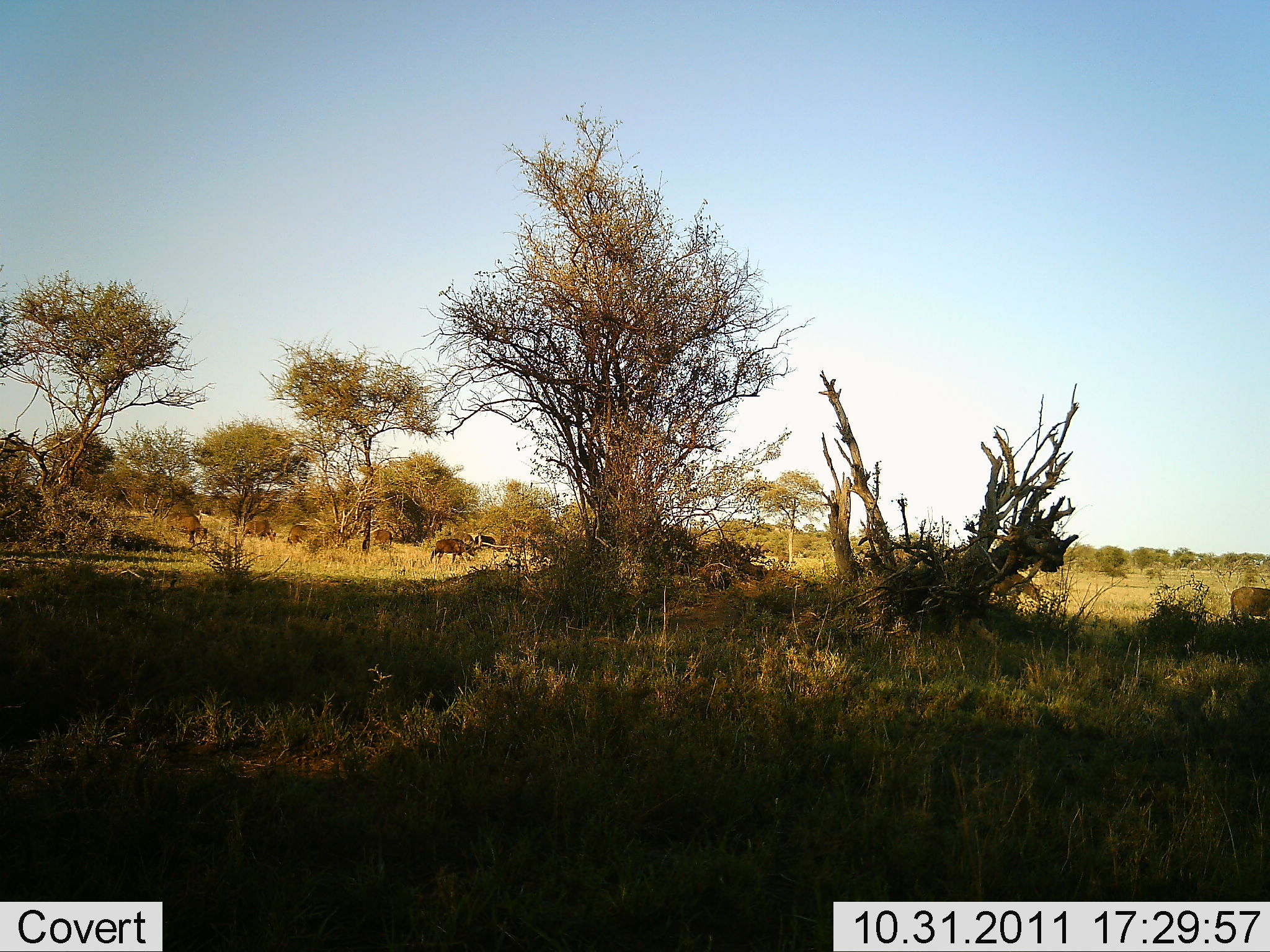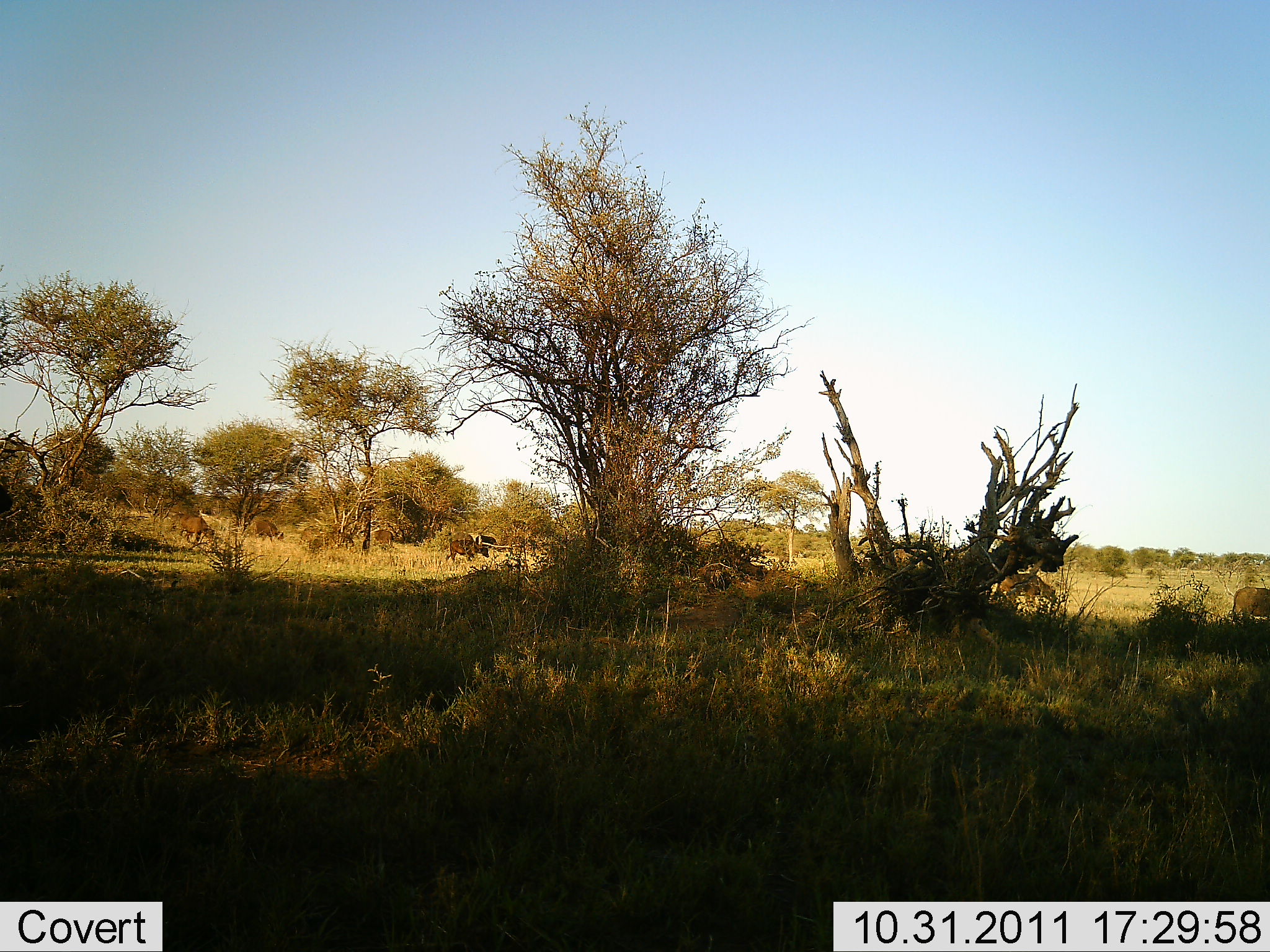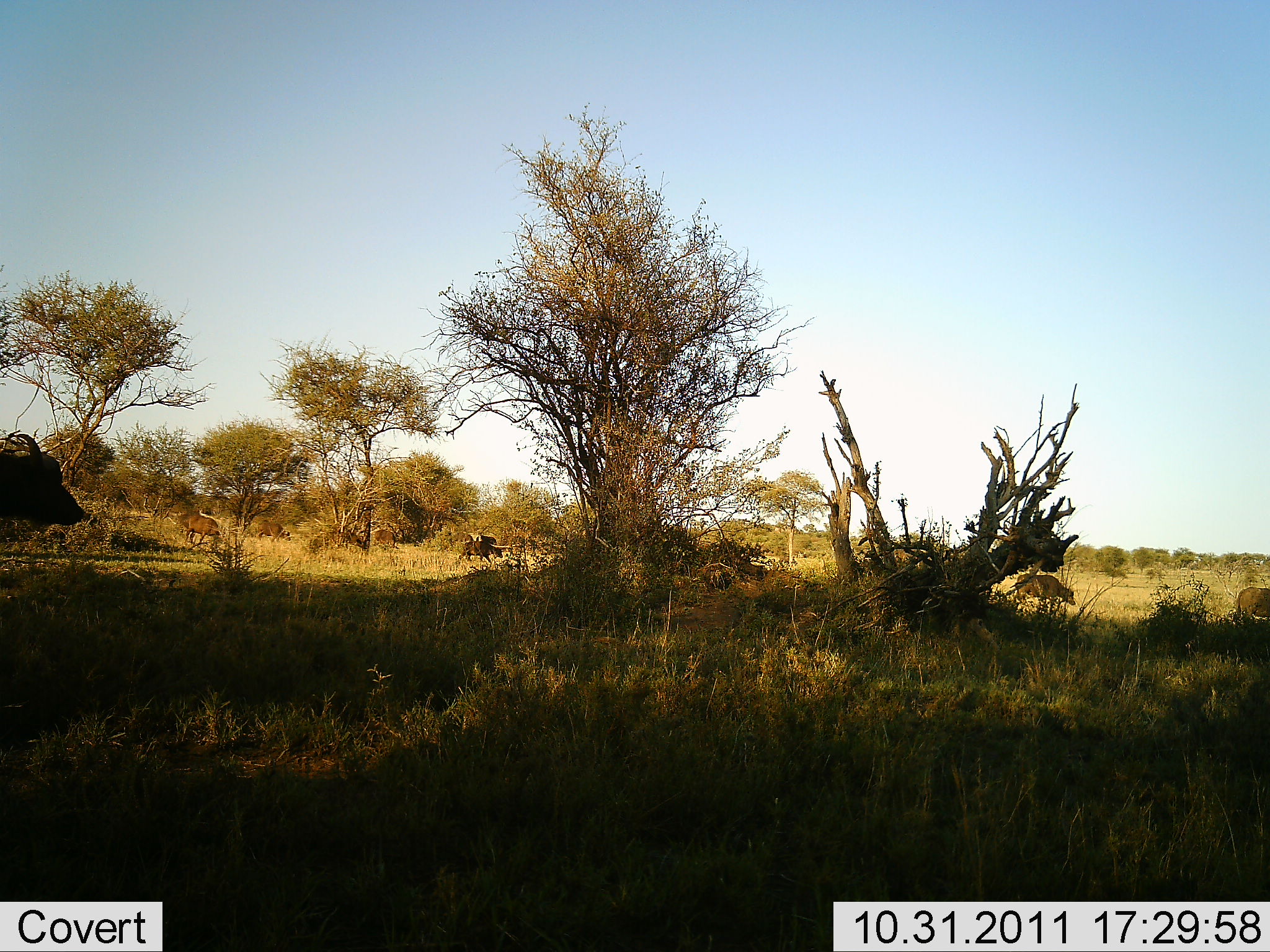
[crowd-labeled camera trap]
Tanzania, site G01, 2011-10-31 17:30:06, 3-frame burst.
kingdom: Animalia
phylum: Chordata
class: Mammalia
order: Artiodactyla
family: Bovidae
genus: Syncerus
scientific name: Syncerus caffer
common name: cape buffalo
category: buffalo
Buffalo (cape buffalo) (Syncerus caffer), count 8. Behavior (volunteer vote fractions): standing 10%, resting 0%, moving 100%, interacting 0%. Young present (vote fraction): 0%. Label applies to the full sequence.